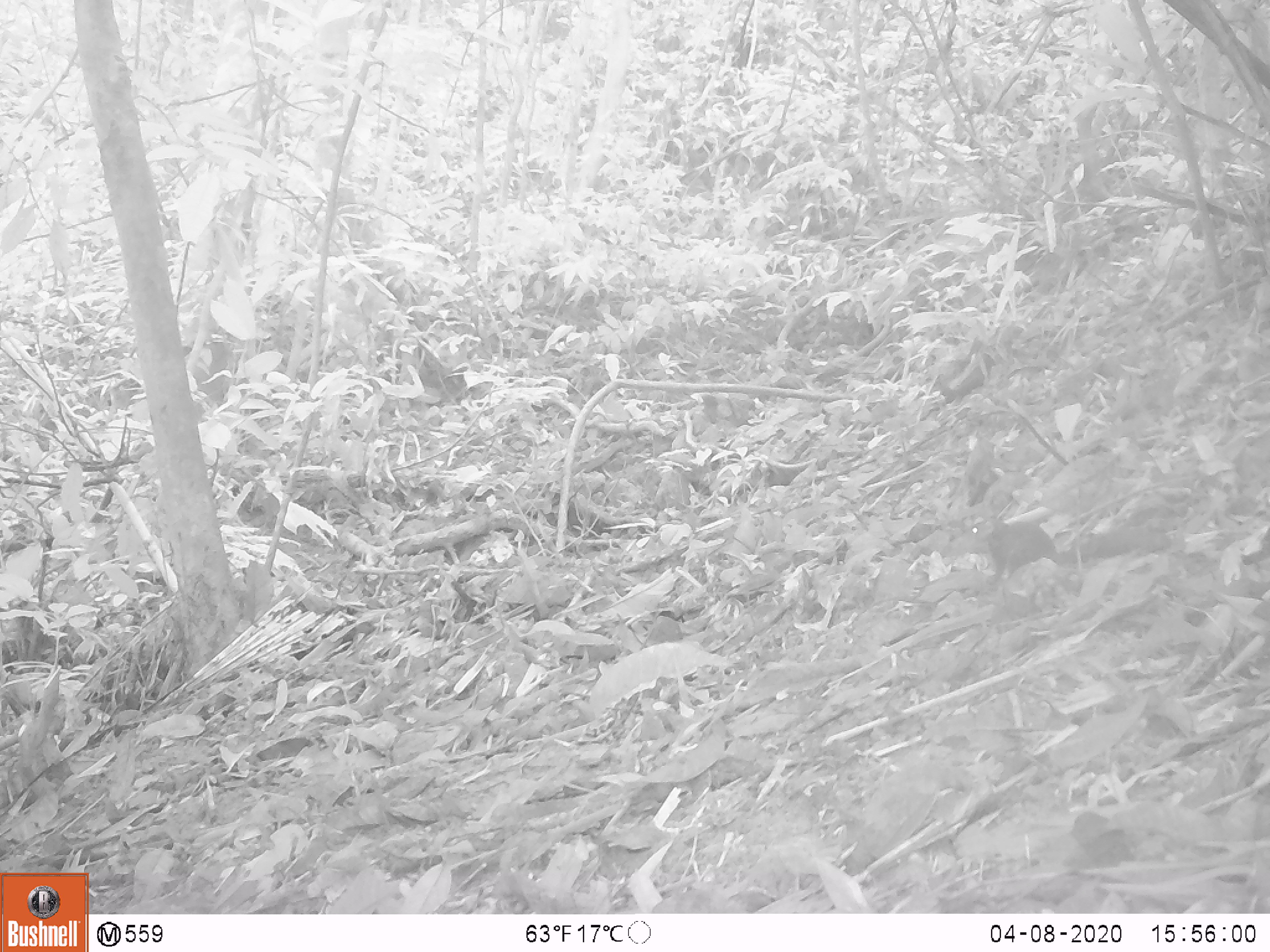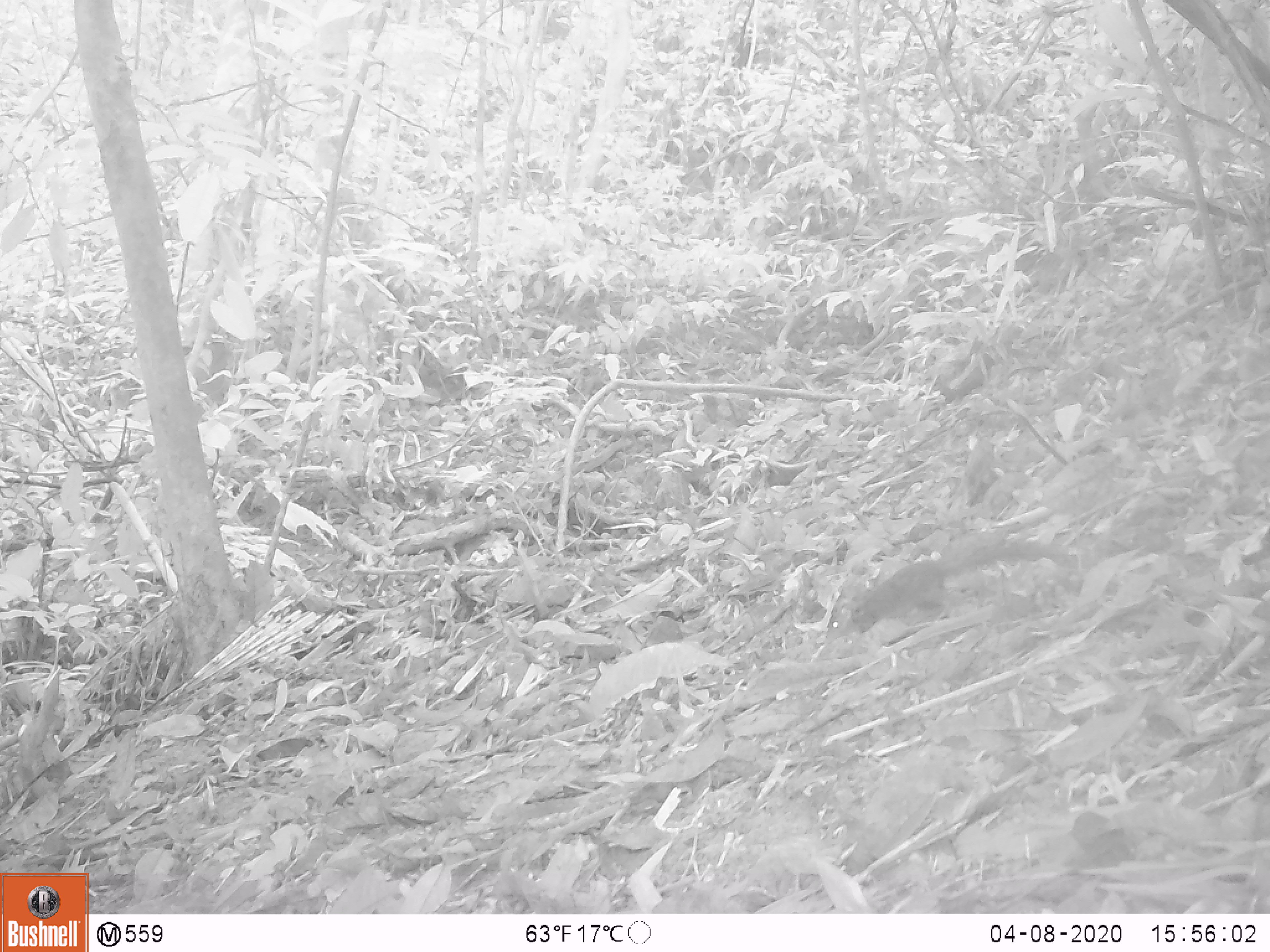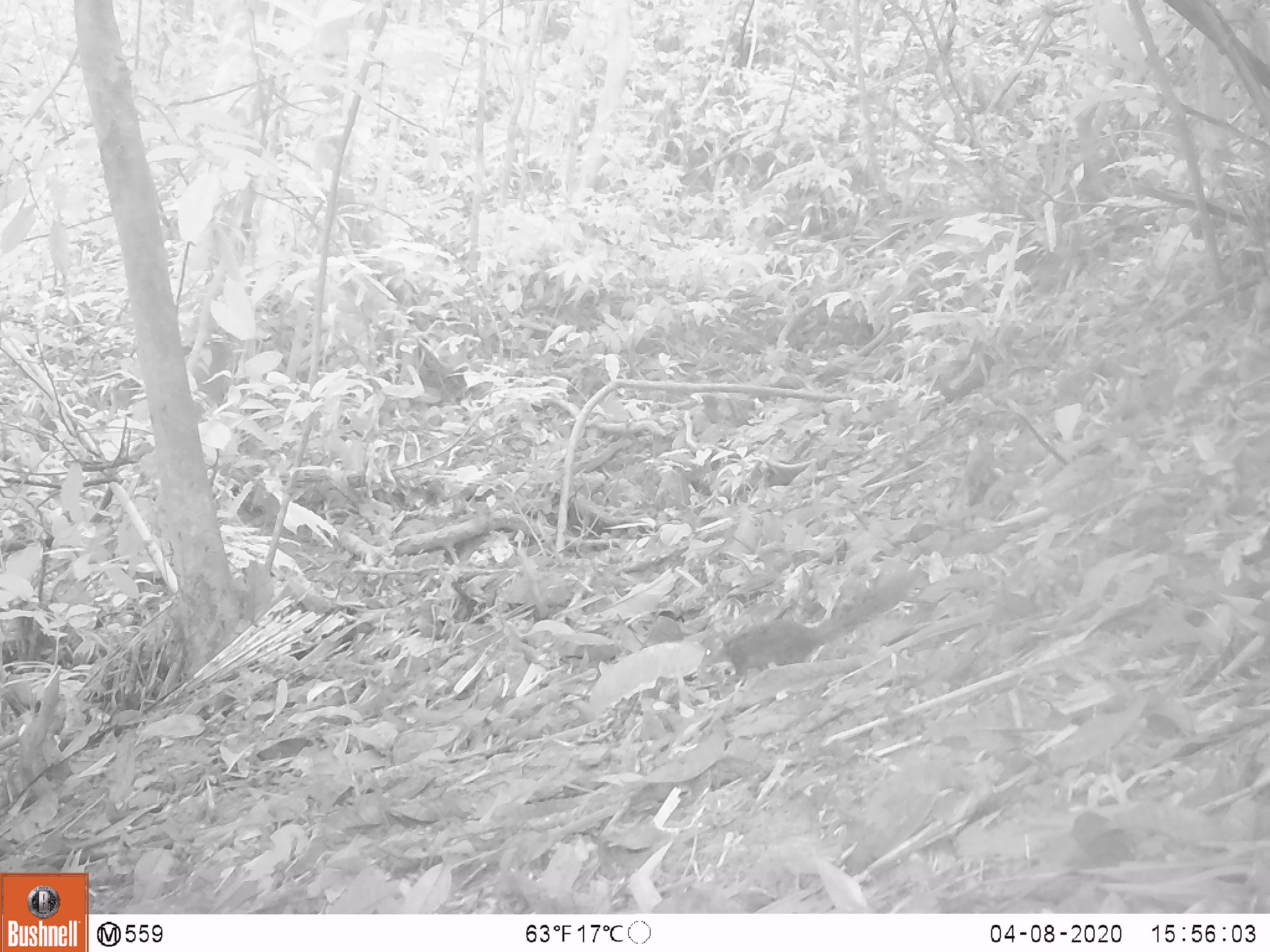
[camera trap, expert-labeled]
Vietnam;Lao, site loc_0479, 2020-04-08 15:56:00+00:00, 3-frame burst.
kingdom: Animalia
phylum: Chordata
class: Mammalia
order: Rodentia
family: Sciuridae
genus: Sciurus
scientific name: Sciurus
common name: squirrel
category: unidentified squirrel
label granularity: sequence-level